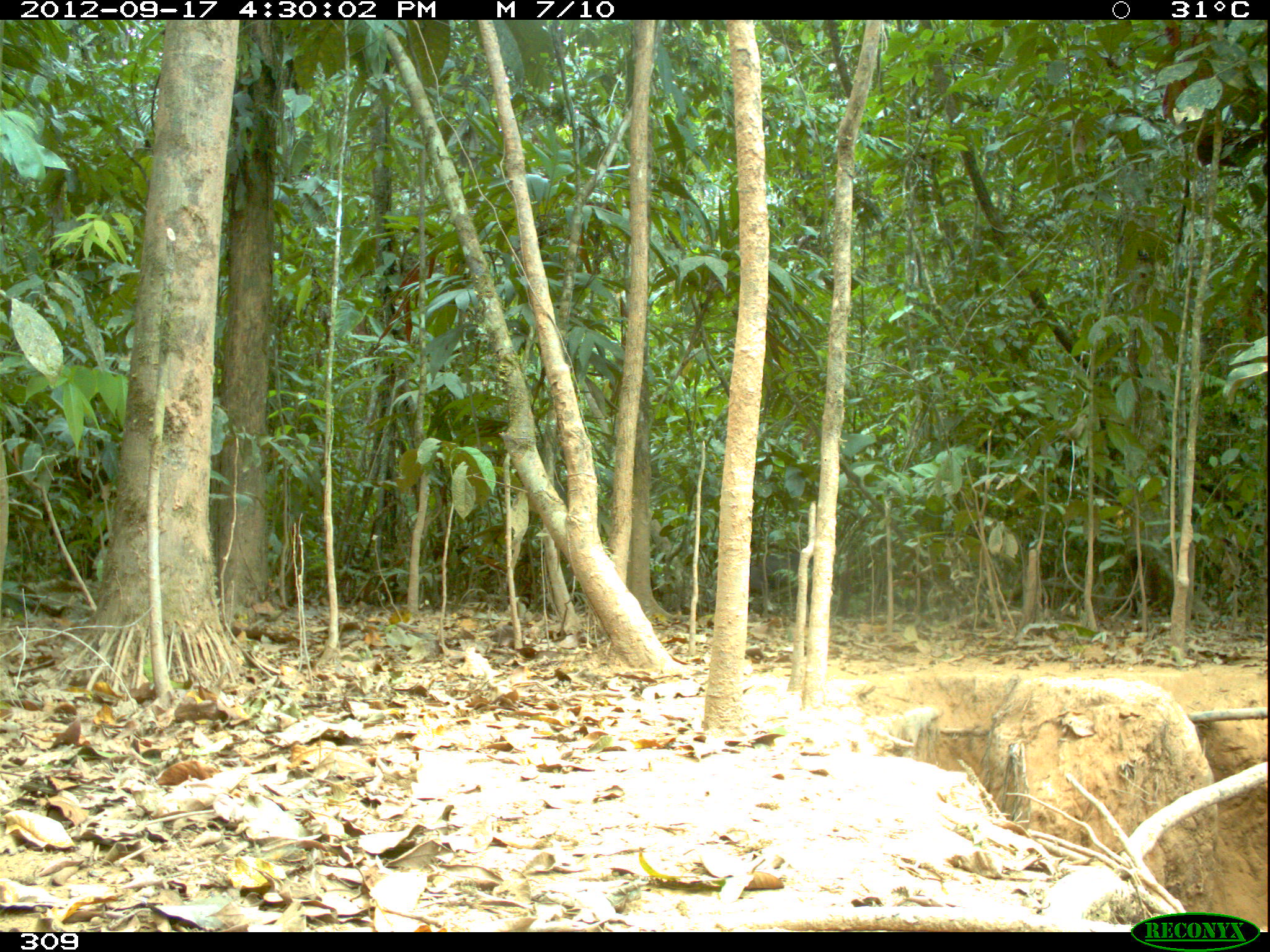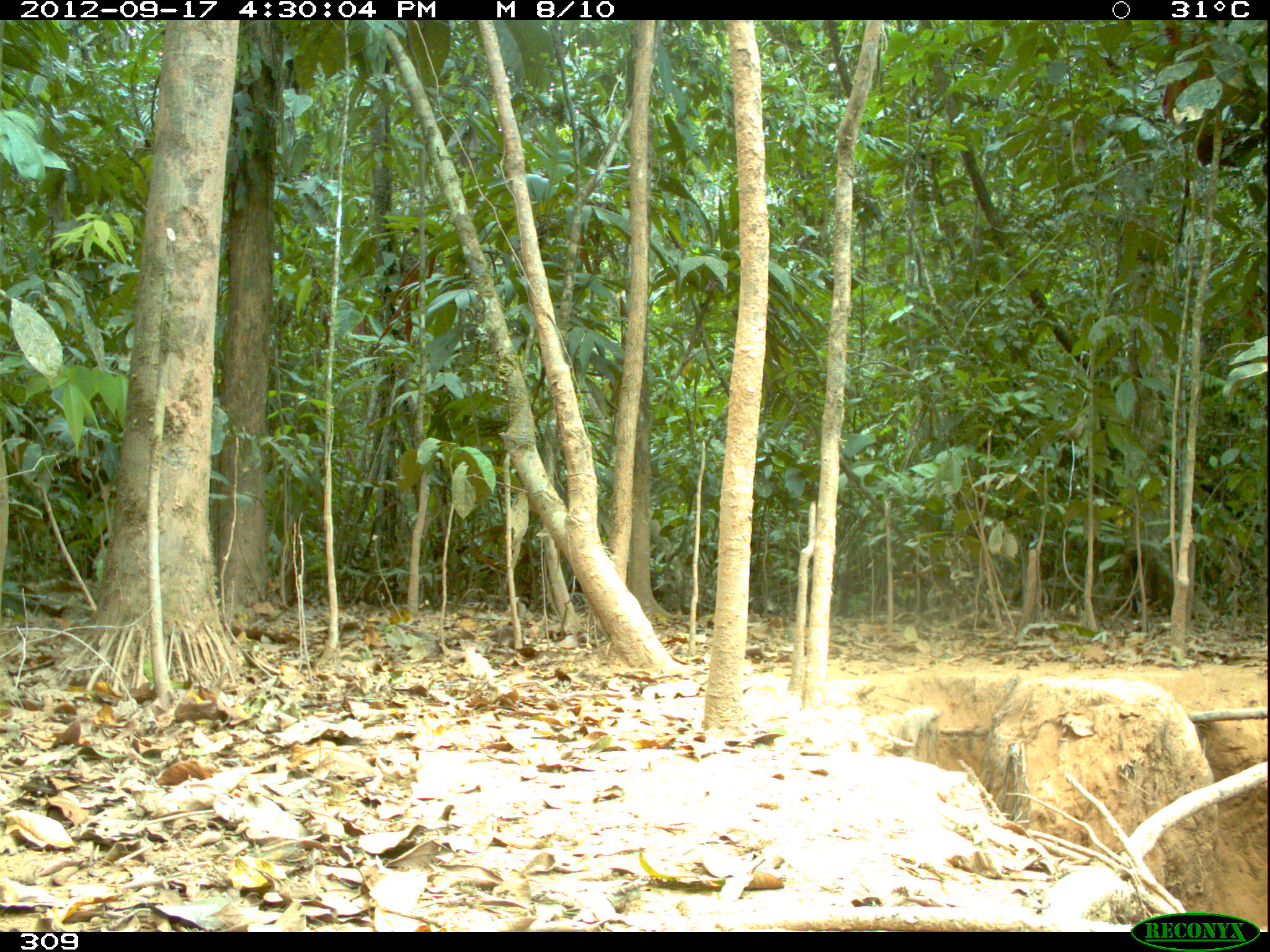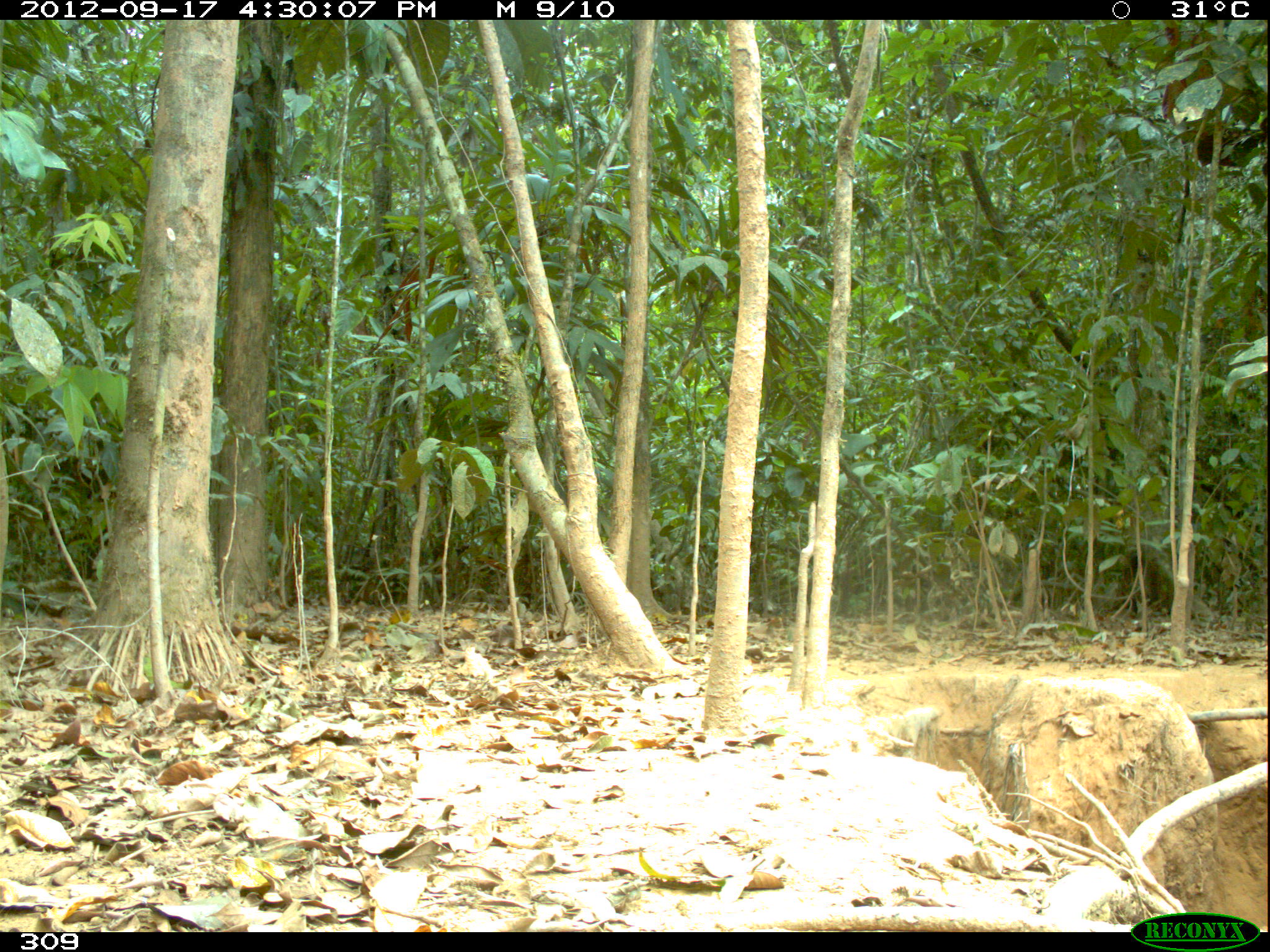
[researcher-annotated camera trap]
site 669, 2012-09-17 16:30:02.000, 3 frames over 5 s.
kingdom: Animalia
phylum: Chordata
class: Mammalia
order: Artiodactyla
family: Tayassuidae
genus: Tayassu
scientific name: Tayassu pecari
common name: white-lipped peccary